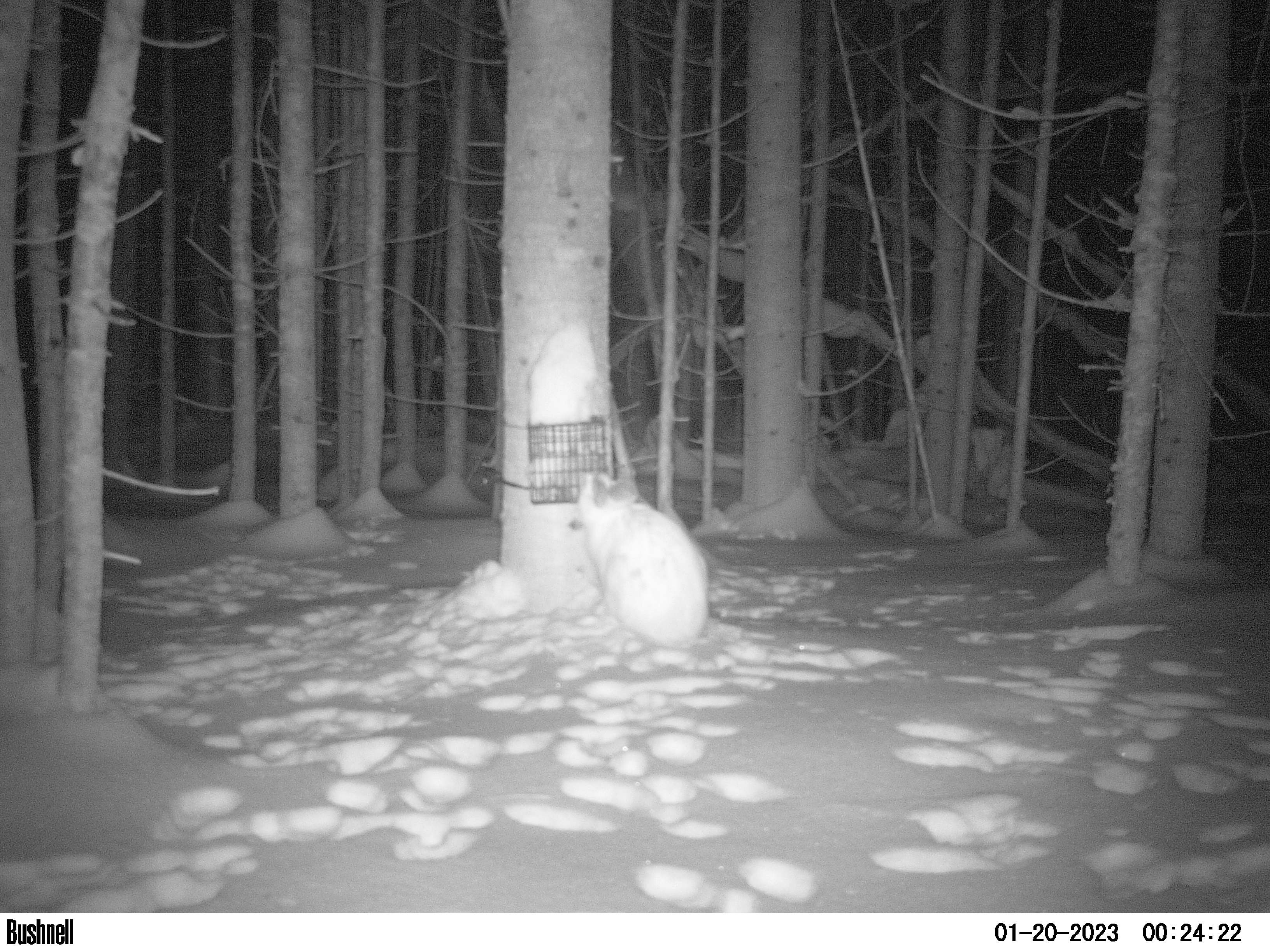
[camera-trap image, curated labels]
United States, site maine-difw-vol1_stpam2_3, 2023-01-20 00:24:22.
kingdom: Animalia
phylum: Chordata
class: Mammalia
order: Lagomorpha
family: Leporidae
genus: Lepus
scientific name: Lepus americanus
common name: snowshoe hare